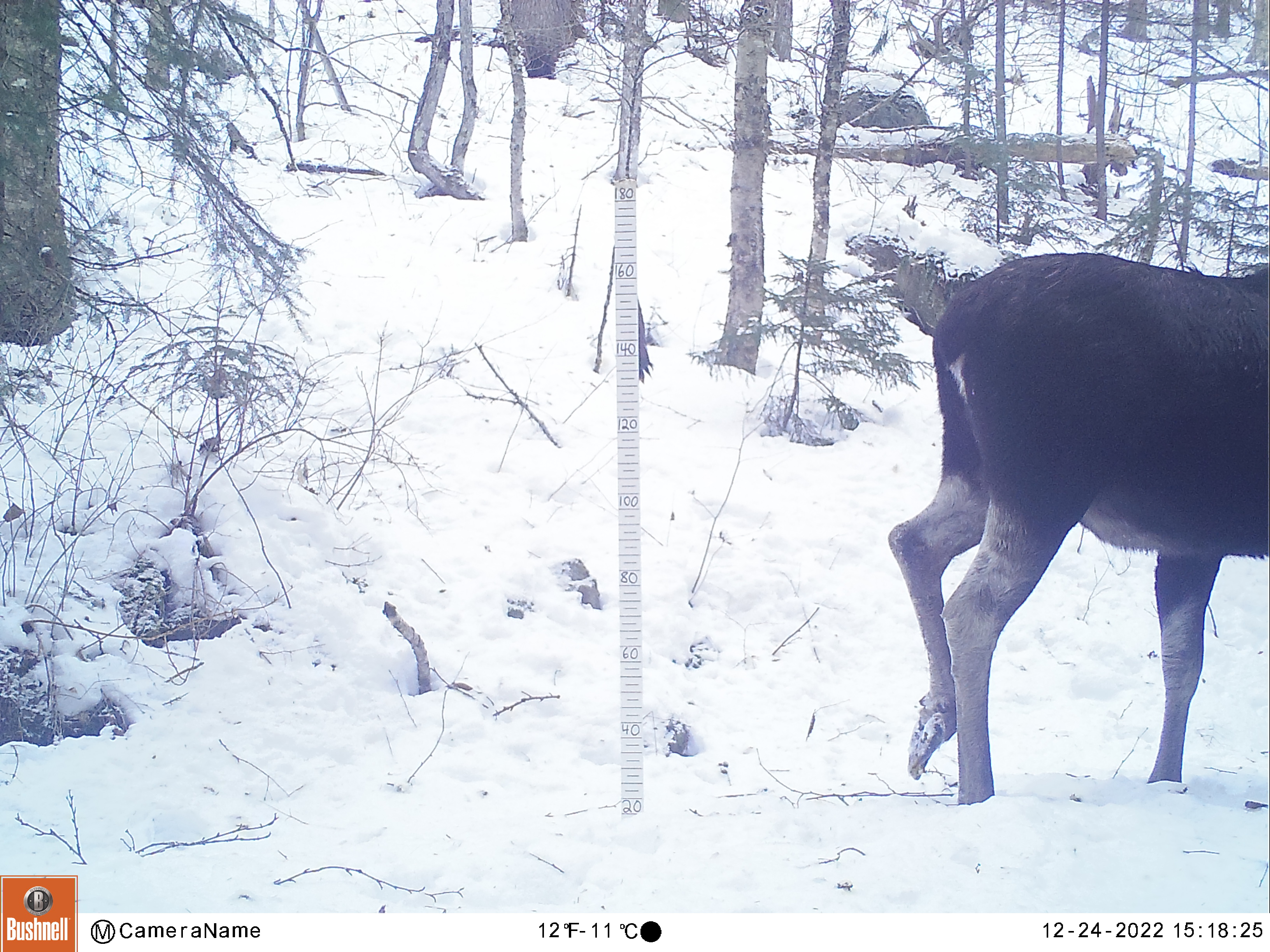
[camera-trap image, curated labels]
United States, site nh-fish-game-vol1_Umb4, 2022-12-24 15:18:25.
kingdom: Animalia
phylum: Chordata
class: Mammalia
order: Artiodactyla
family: Cervidae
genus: Alces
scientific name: Alces alces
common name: moose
Moose (Alces alces).